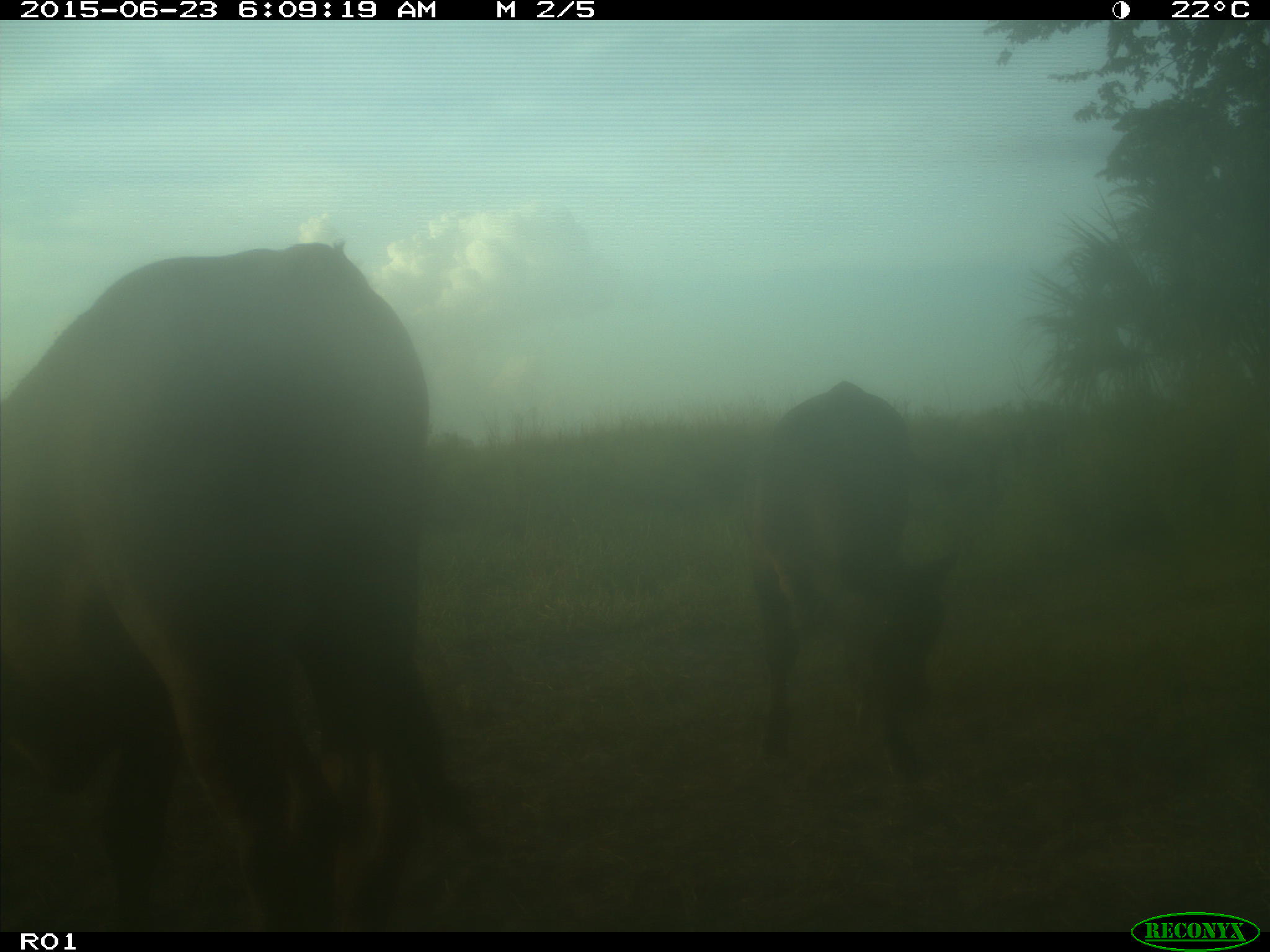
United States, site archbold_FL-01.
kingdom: Animalia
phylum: Chordata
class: Mammalia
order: Artiodactyla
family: Bovidae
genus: Bos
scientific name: Bos taurus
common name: domestic cow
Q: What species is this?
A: Bos taurus (domestic cow).